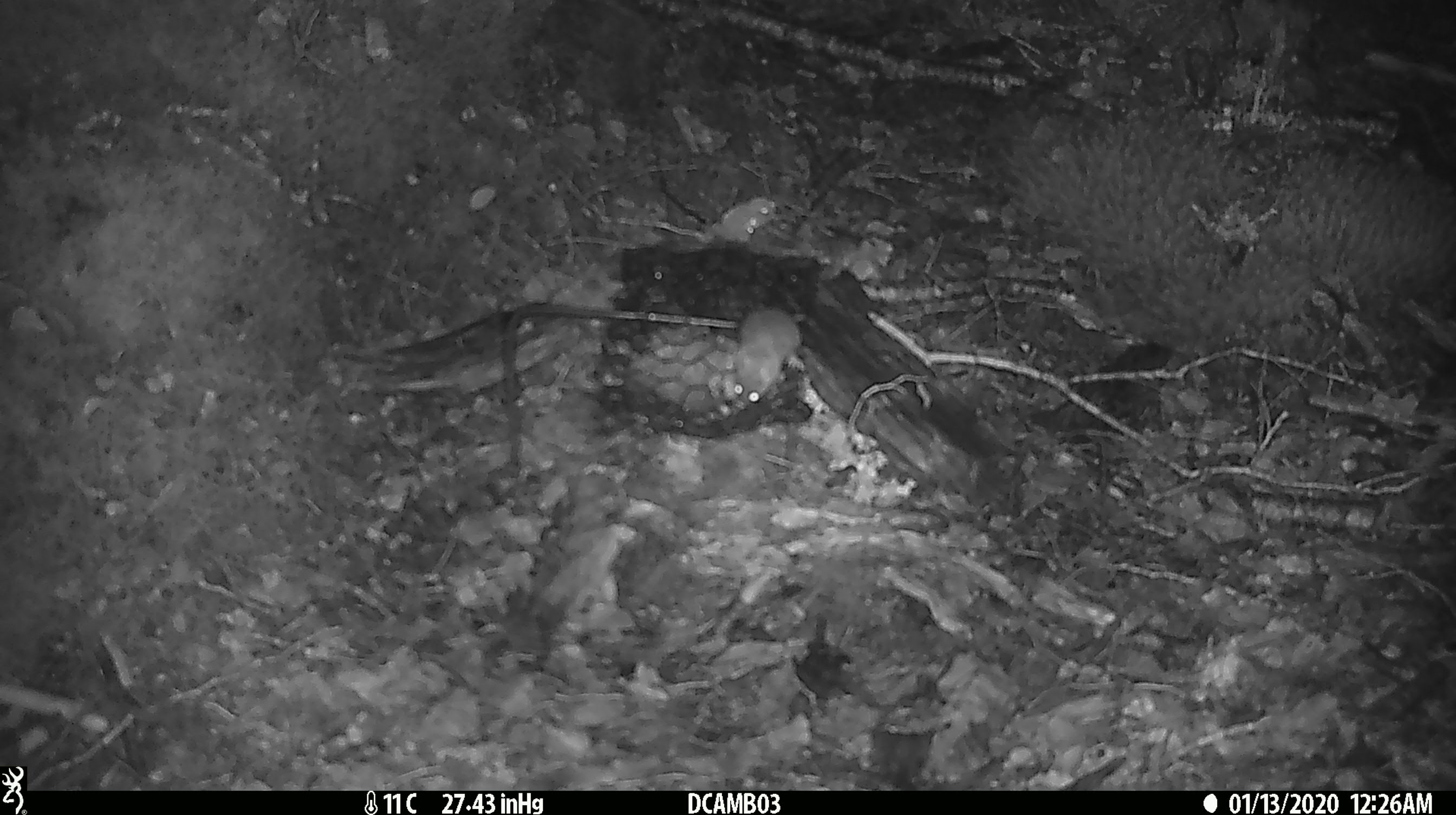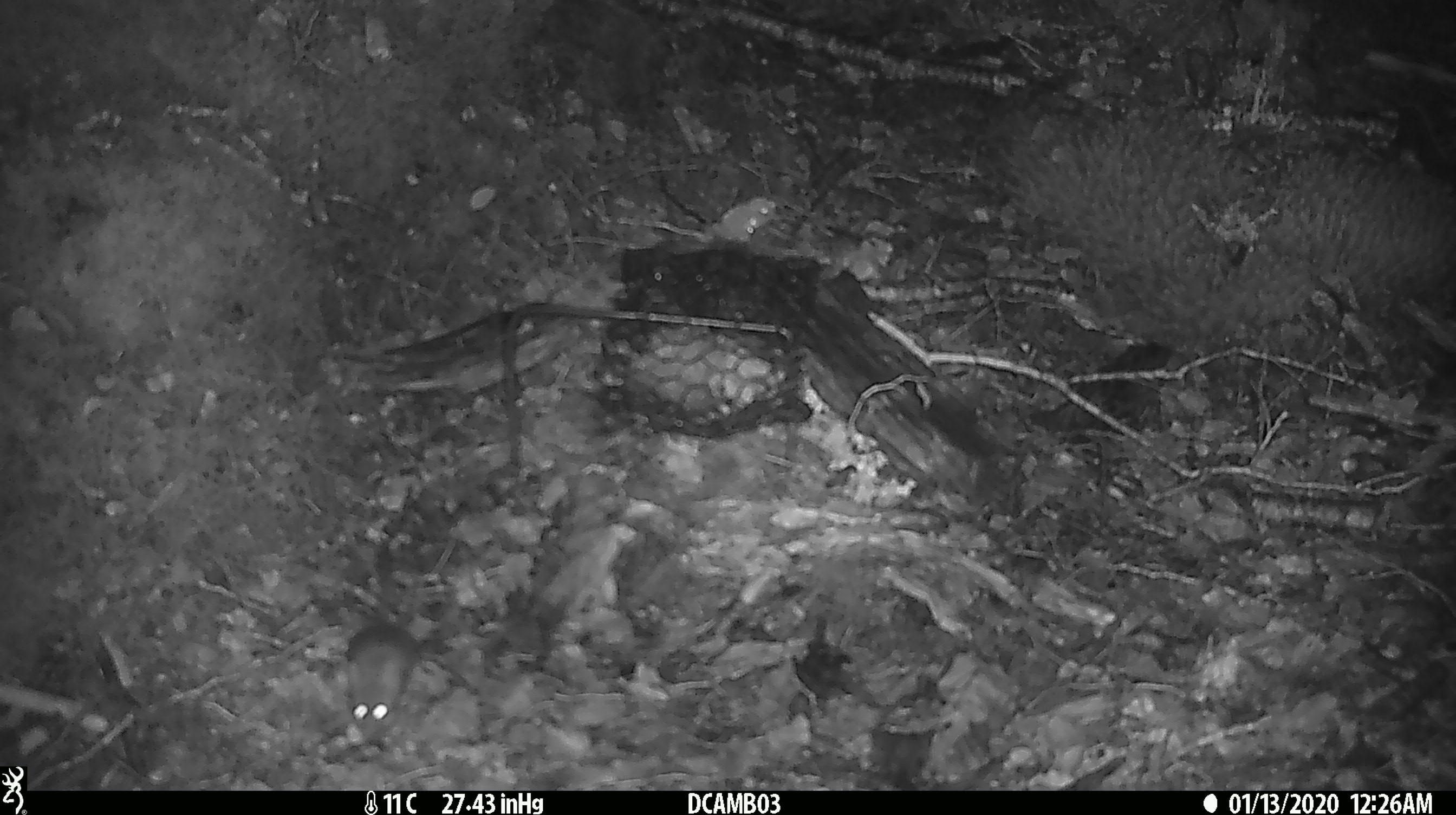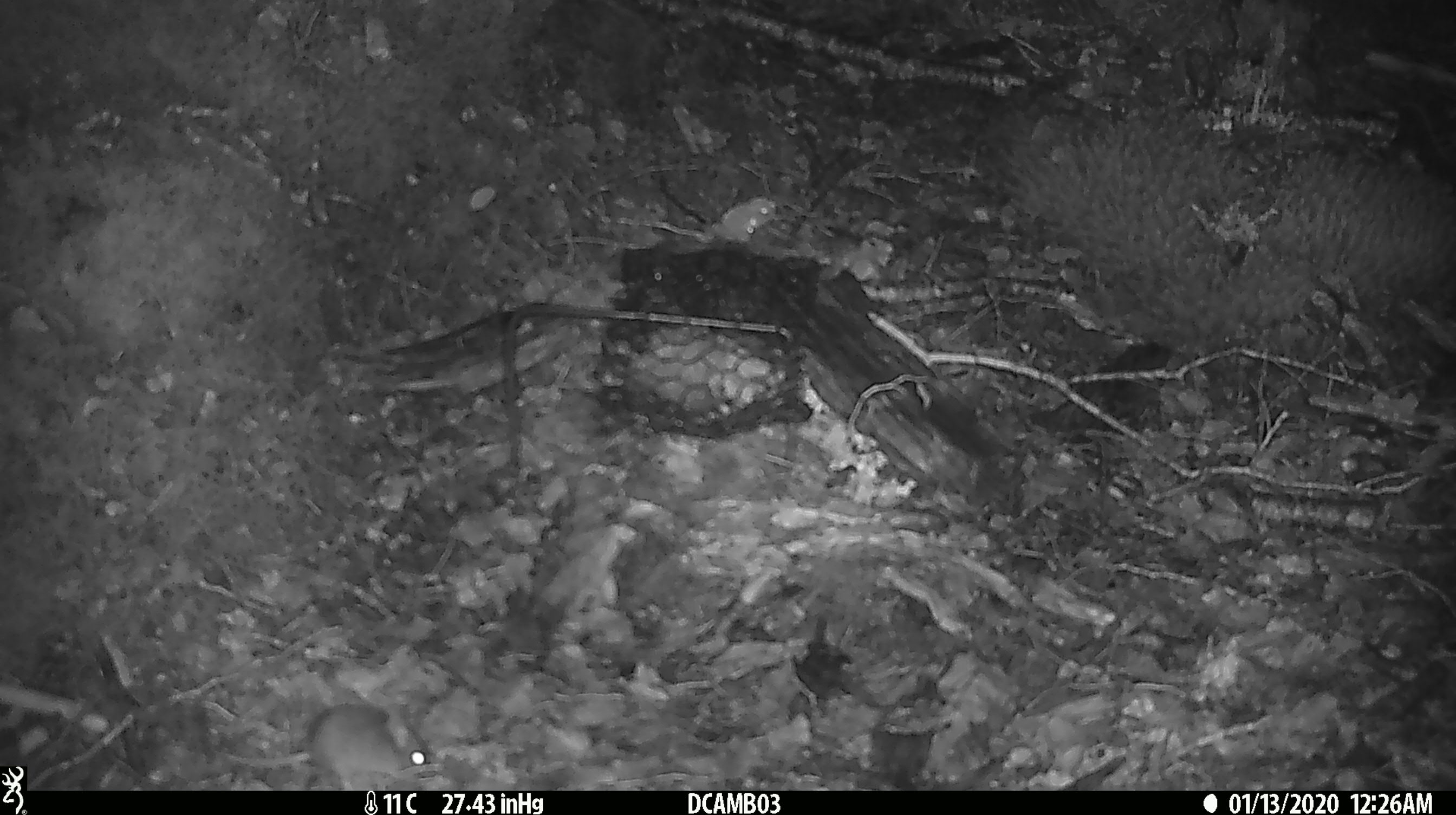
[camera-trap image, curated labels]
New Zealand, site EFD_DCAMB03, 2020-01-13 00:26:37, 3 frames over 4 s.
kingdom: Animalia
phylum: Chordata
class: Mammalia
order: Rodentia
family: Muridae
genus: Mus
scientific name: Mus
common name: mouse